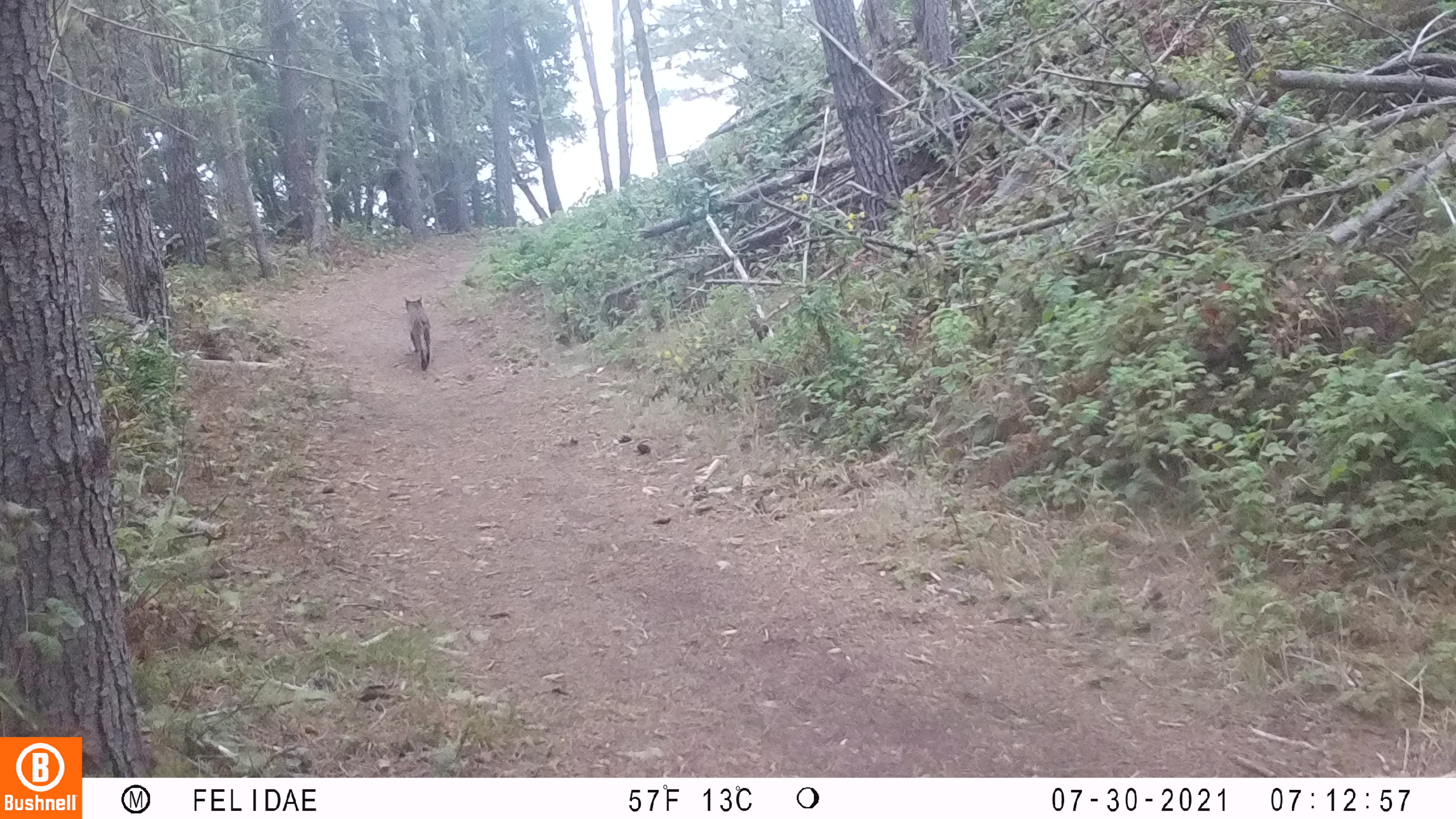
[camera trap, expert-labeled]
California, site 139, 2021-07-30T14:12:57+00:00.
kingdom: Animalia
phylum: Chordata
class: Mammalia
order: Carnivora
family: Felidae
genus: Lynx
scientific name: Lynx rufus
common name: bobcat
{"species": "bobcat (Lynx rufus)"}